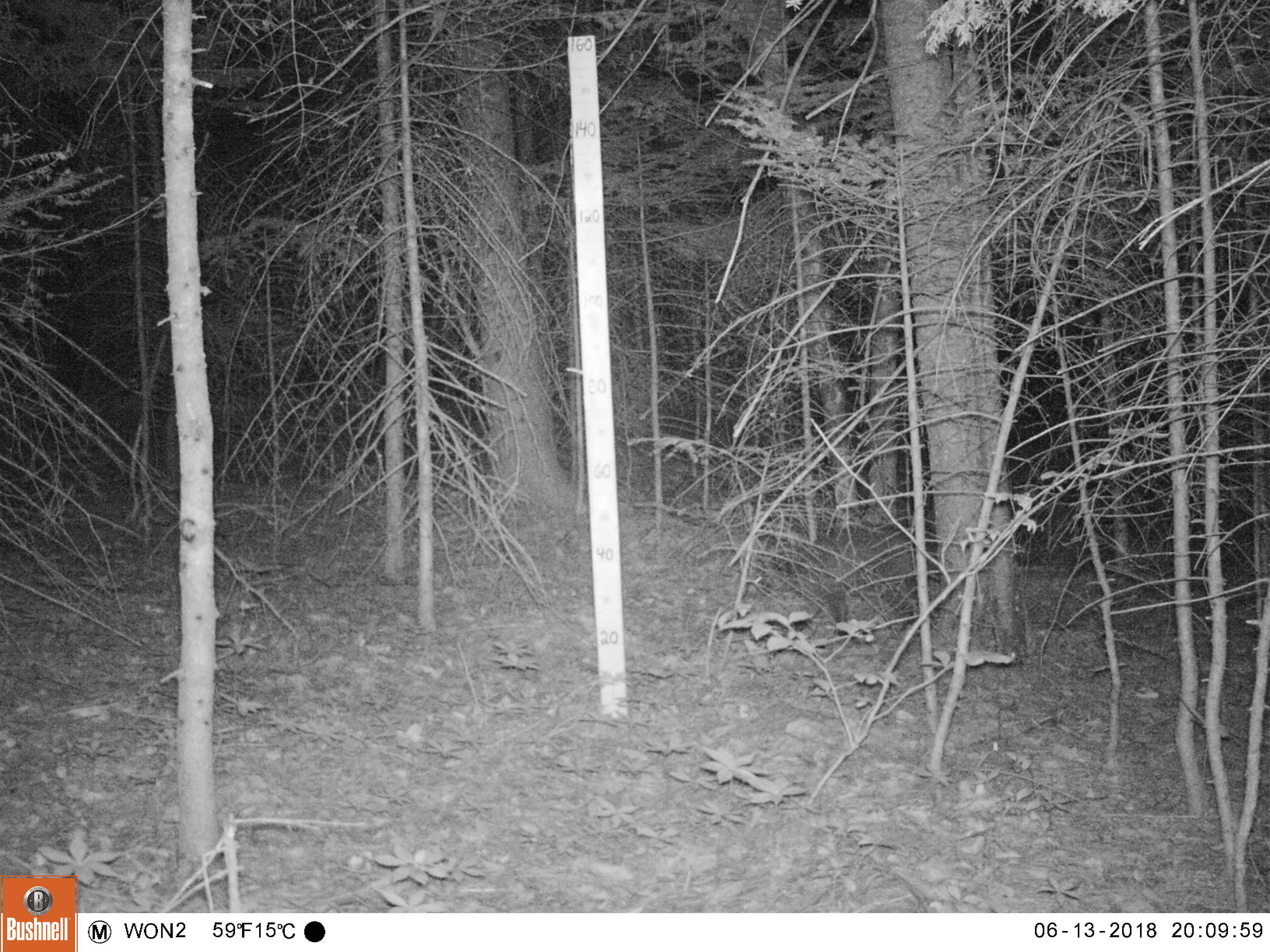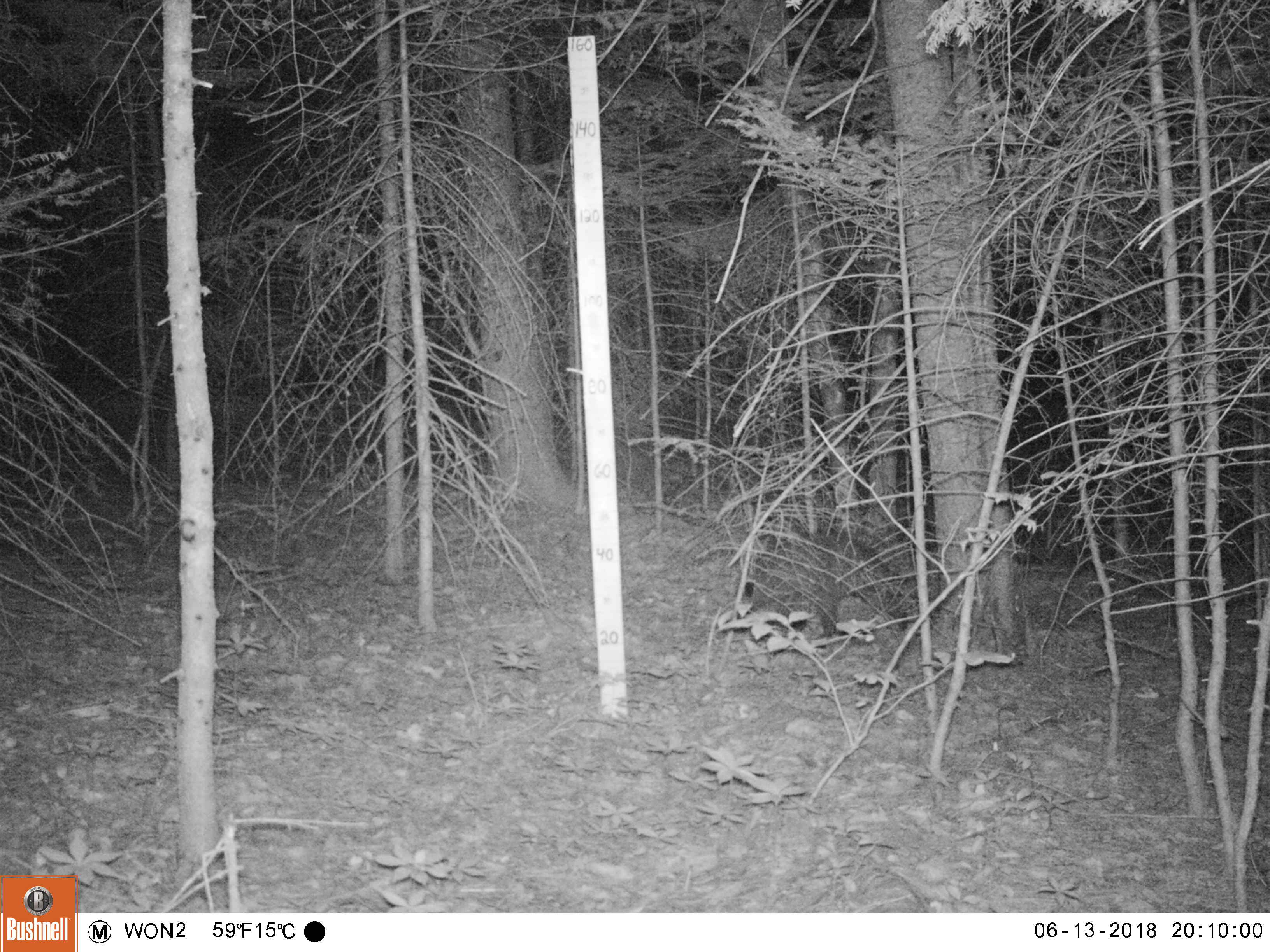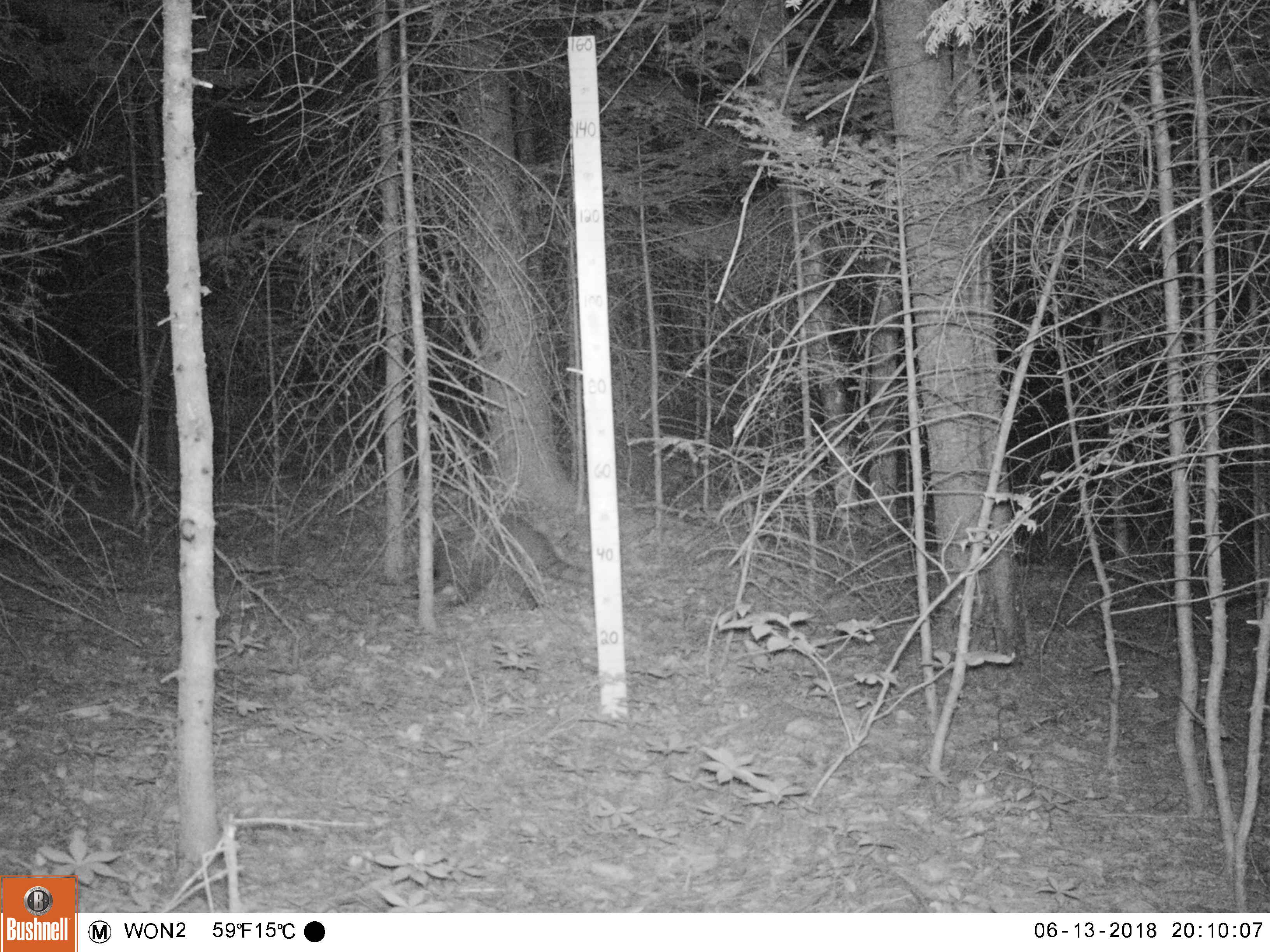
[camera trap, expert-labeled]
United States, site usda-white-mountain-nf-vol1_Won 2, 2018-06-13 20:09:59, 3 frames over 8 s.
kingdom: Animalia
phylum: Chordata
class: Mammalia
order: Carnivora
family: Procyonidae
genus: Procyon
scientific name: Procyon lotor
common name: raccoon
Raccoon (Procyon lotor).